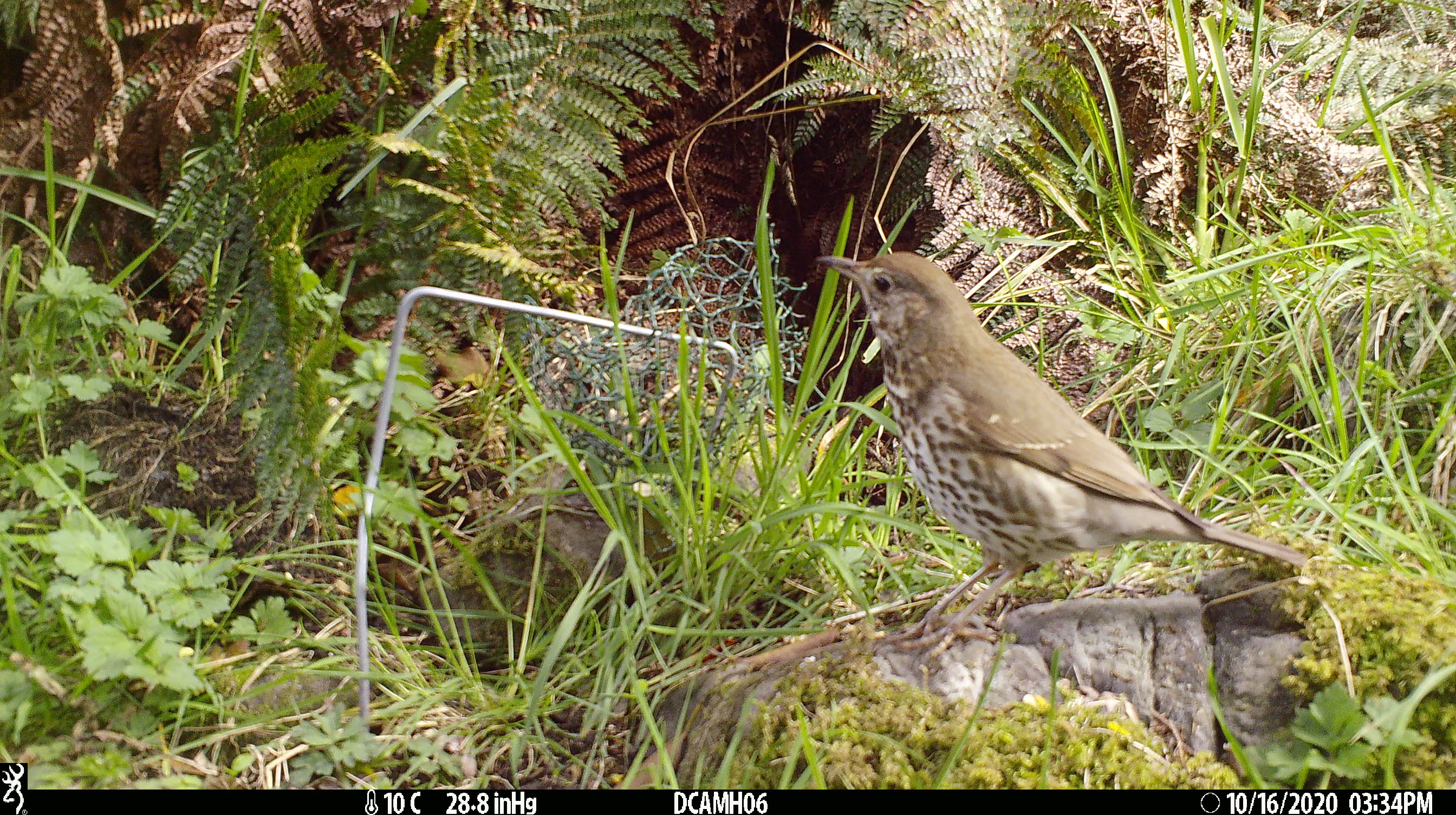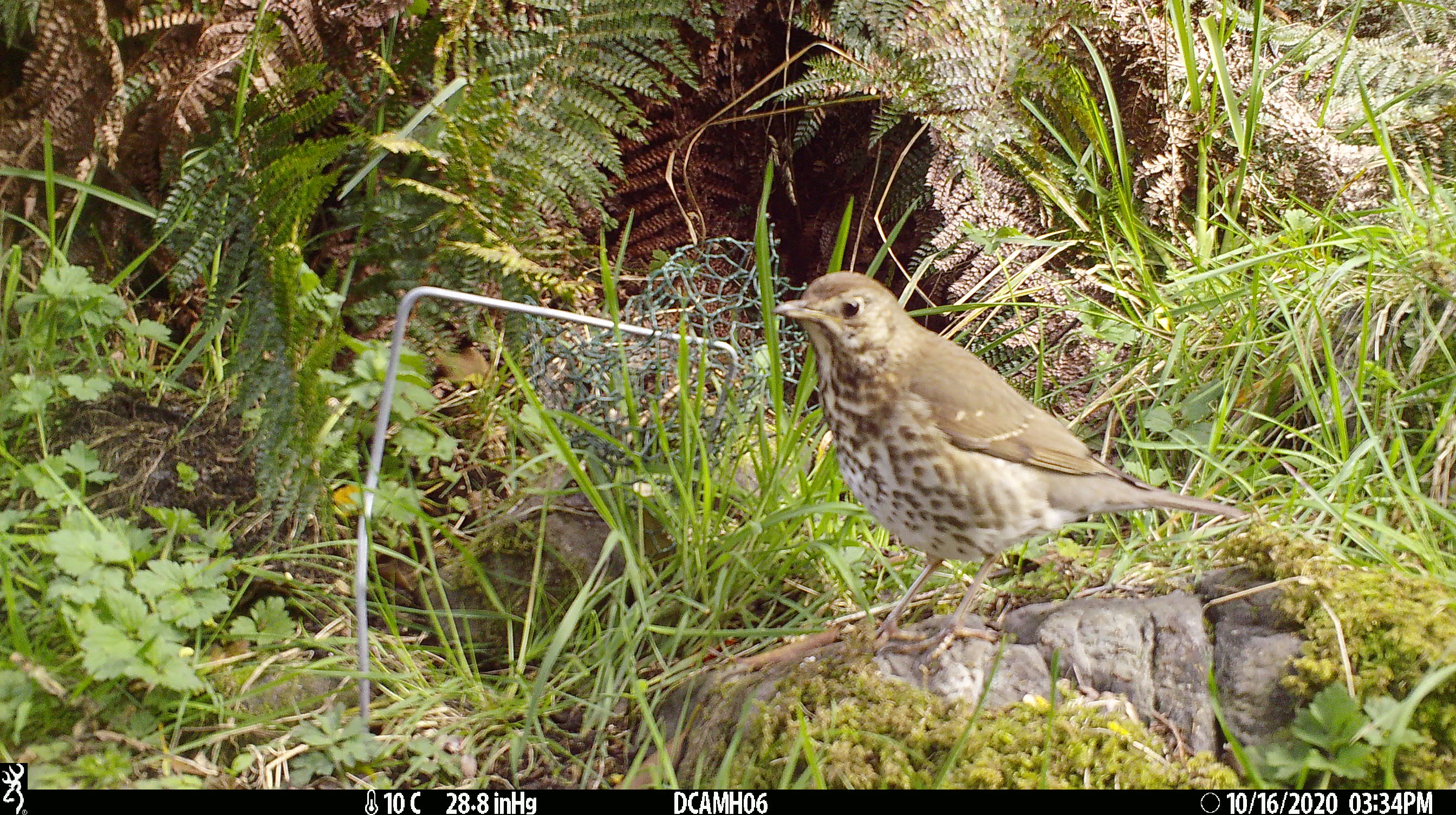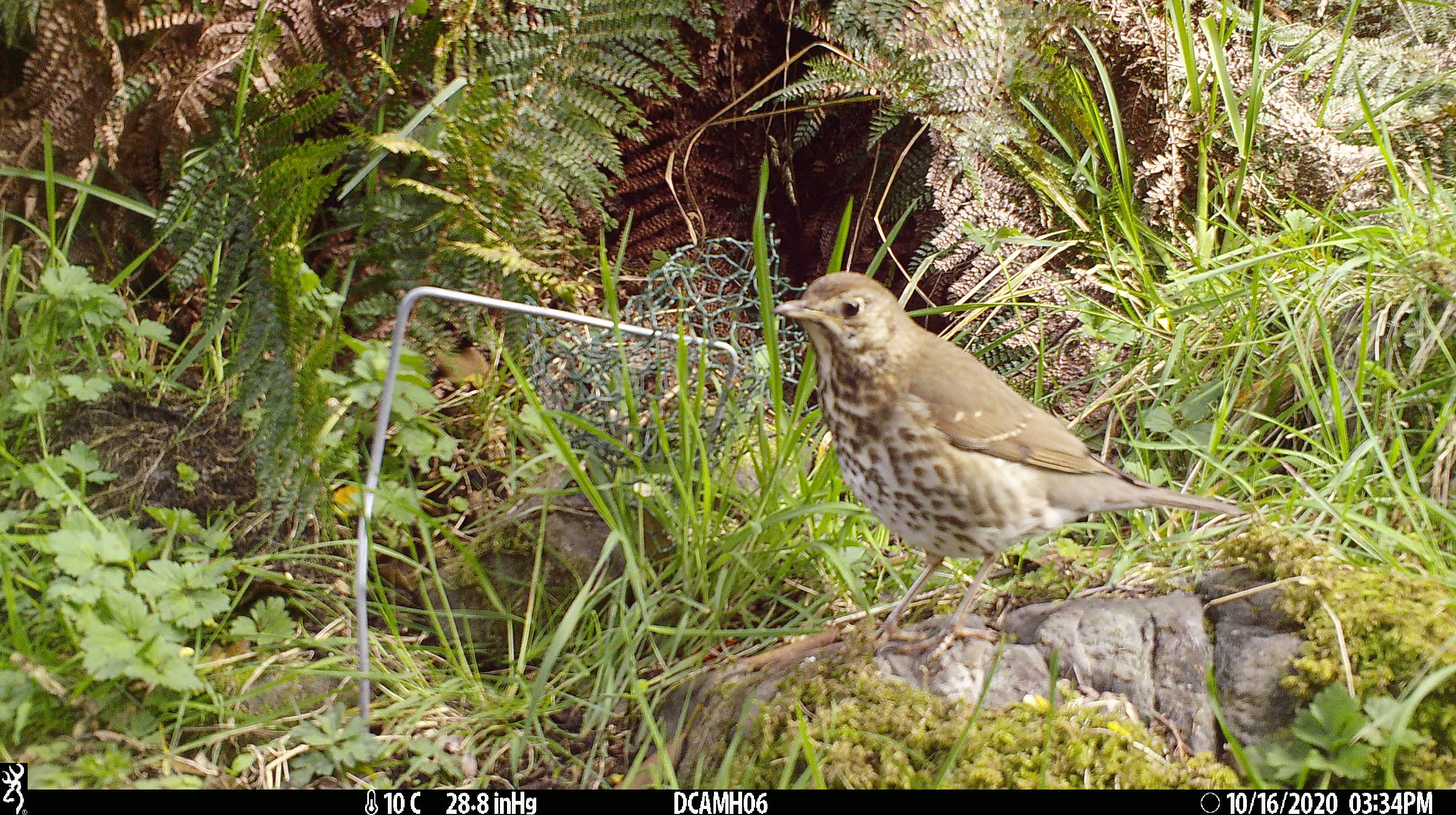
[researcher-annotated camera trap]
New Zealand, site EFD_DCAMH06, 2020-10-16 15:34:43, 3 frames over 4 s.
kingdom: Animalia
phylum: Chordata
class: Aves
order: Passeriformes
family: Turdidae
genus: Turdus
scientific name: Turdus philomelos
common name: song thrush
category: thrush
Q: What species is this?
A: Thrush (song thrush) (Turdus philomelos).